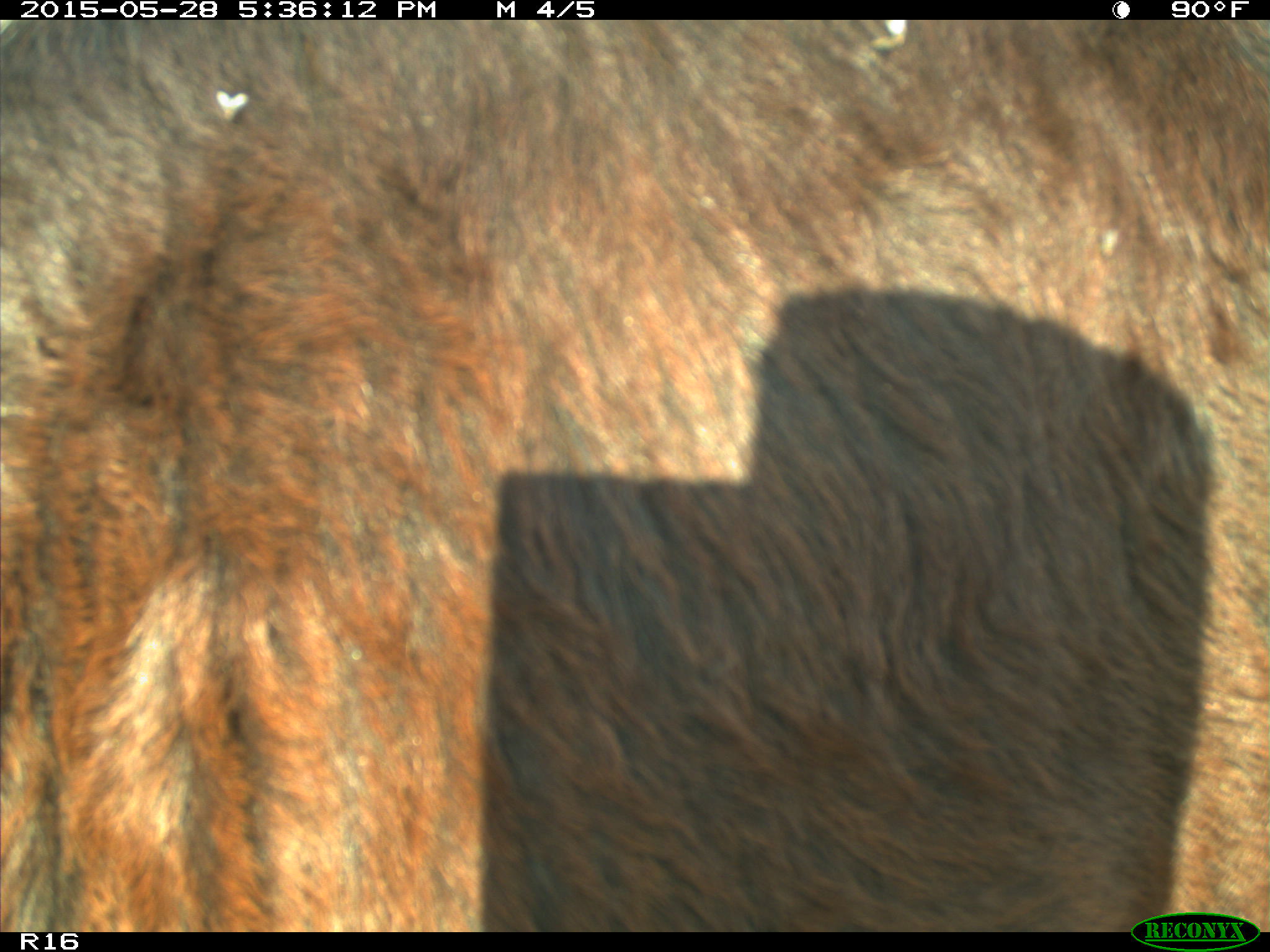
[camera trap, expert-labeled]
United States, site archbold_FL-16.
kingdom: Animalia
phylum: Chordata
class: Mammalia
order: Artiodactyla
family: Bovidae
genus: Bos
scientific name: Bos taurus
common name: domestic cow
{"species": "Bos taurus (domestic cow)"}